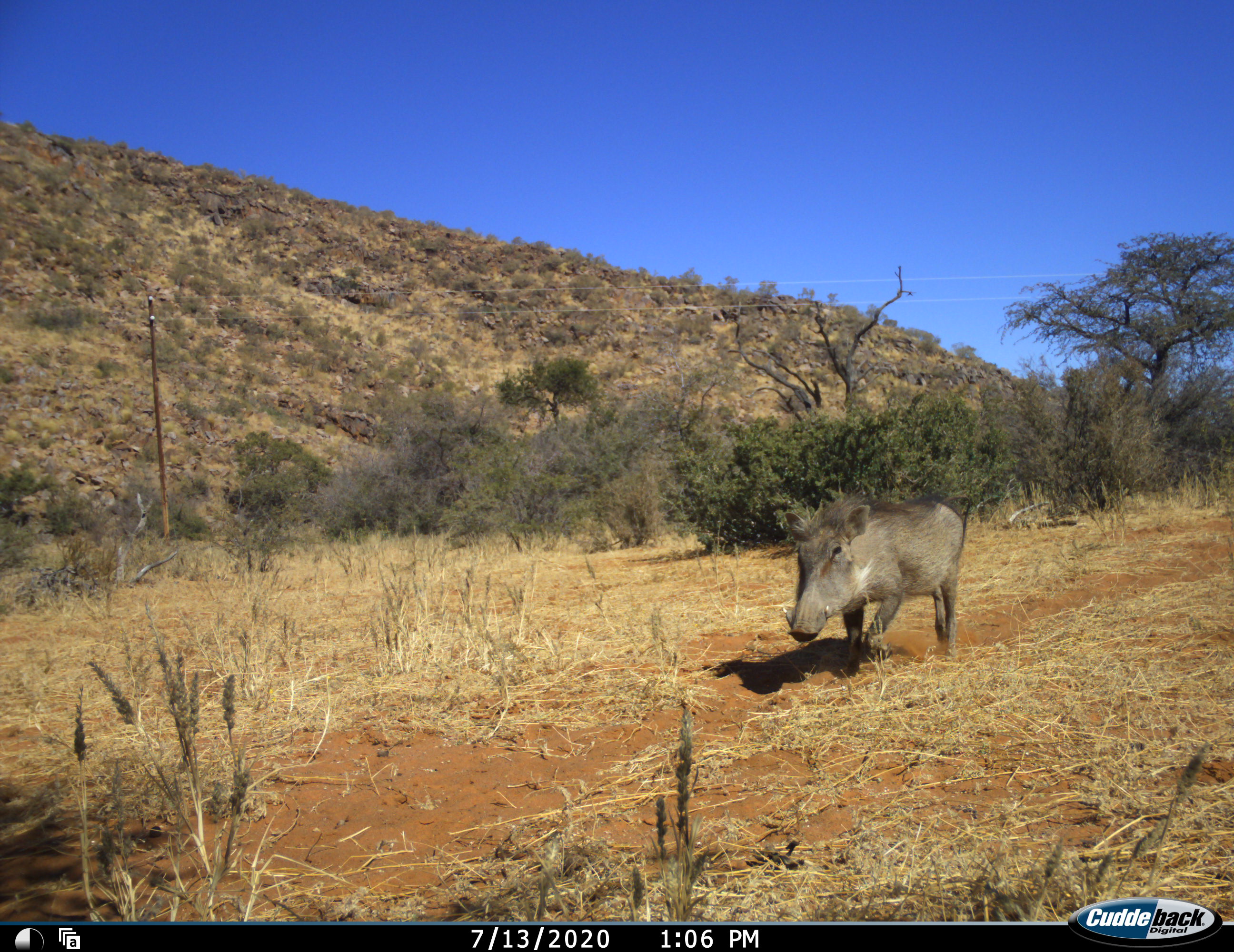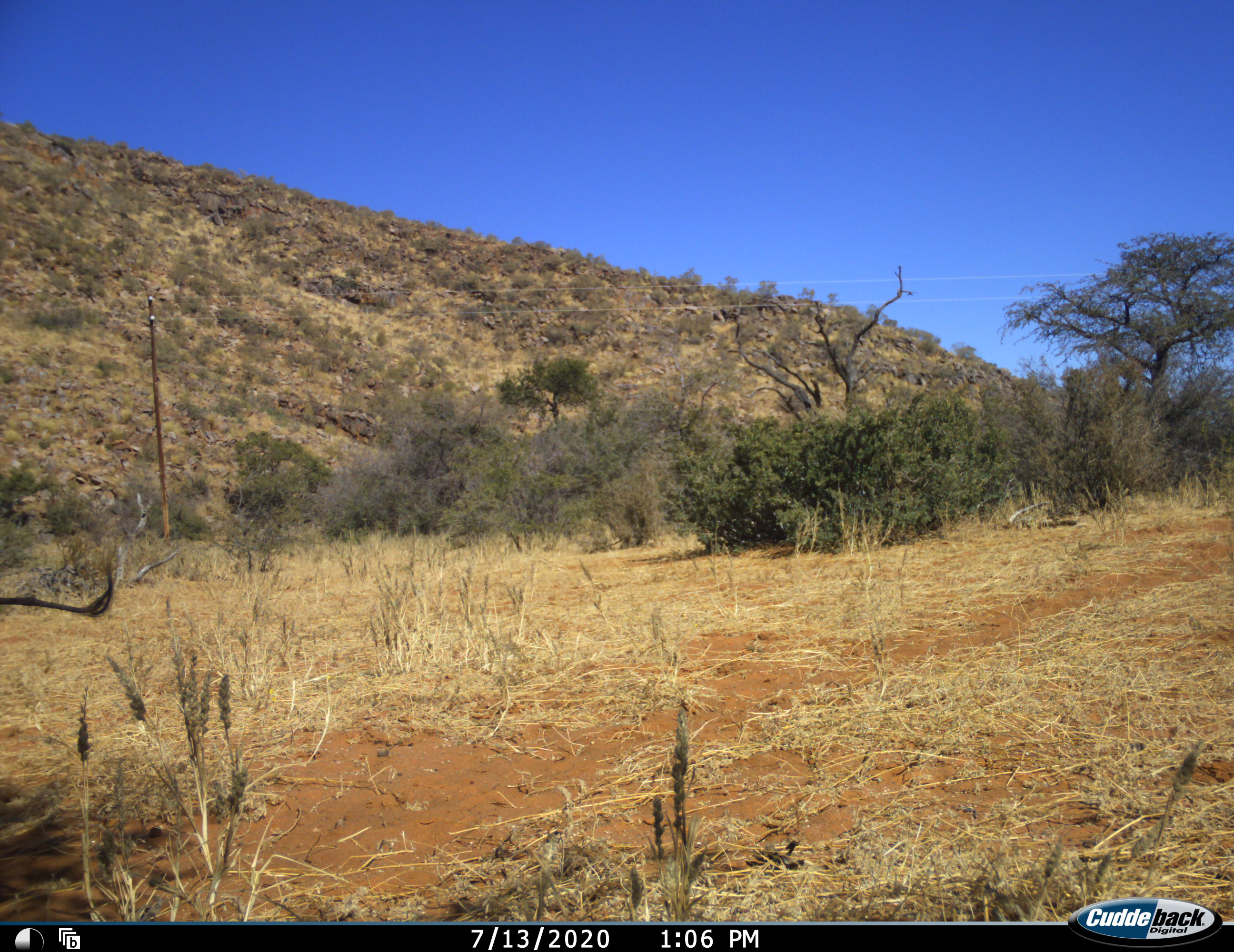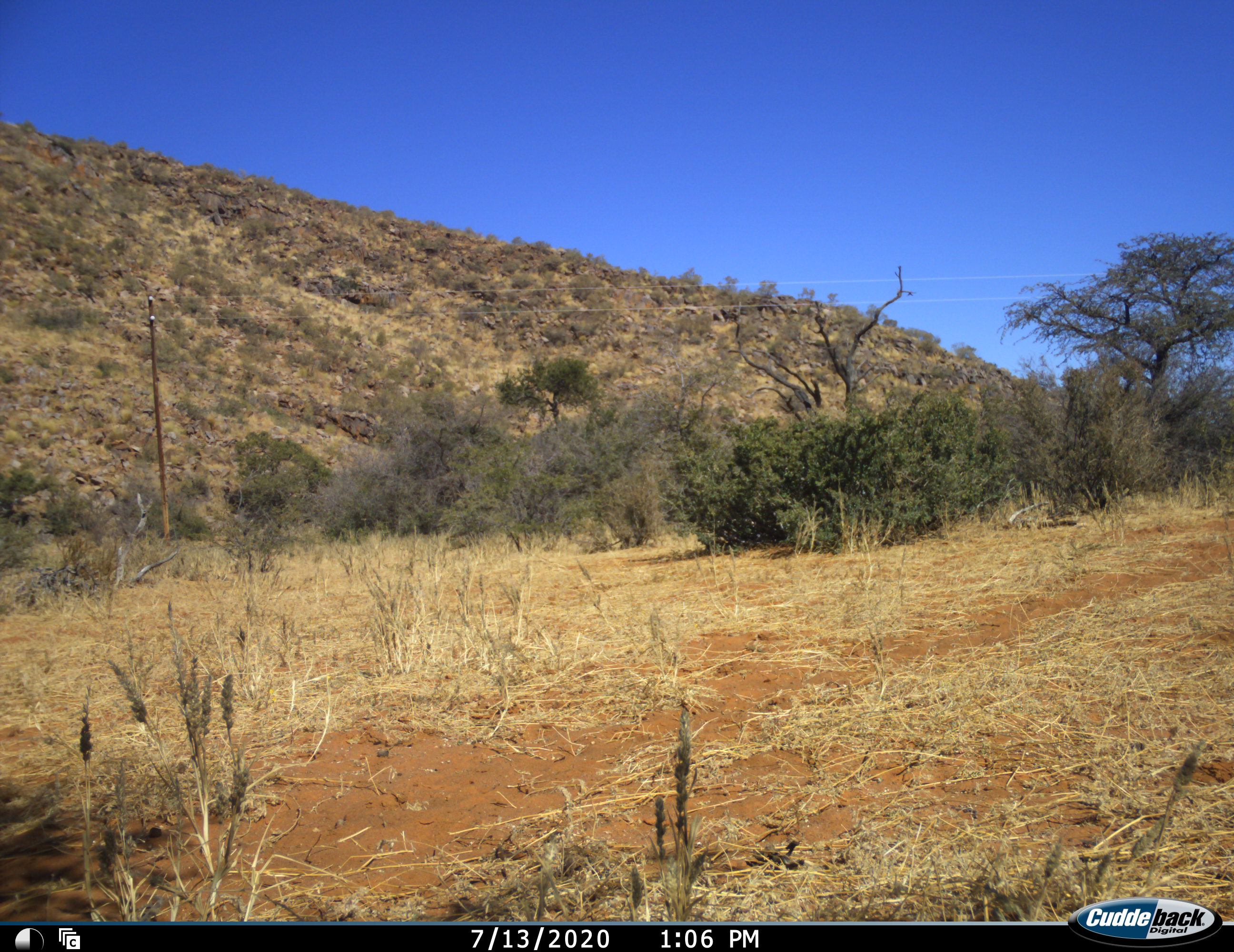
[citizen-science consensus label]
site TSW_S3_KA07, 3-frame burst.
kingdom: Animalia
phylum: Chordata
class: Mammalia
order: Artiodactyla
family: Suidae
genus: Phacochoerus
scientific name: Phacochoerus africanus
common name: warthog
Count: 1.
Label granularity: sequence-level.